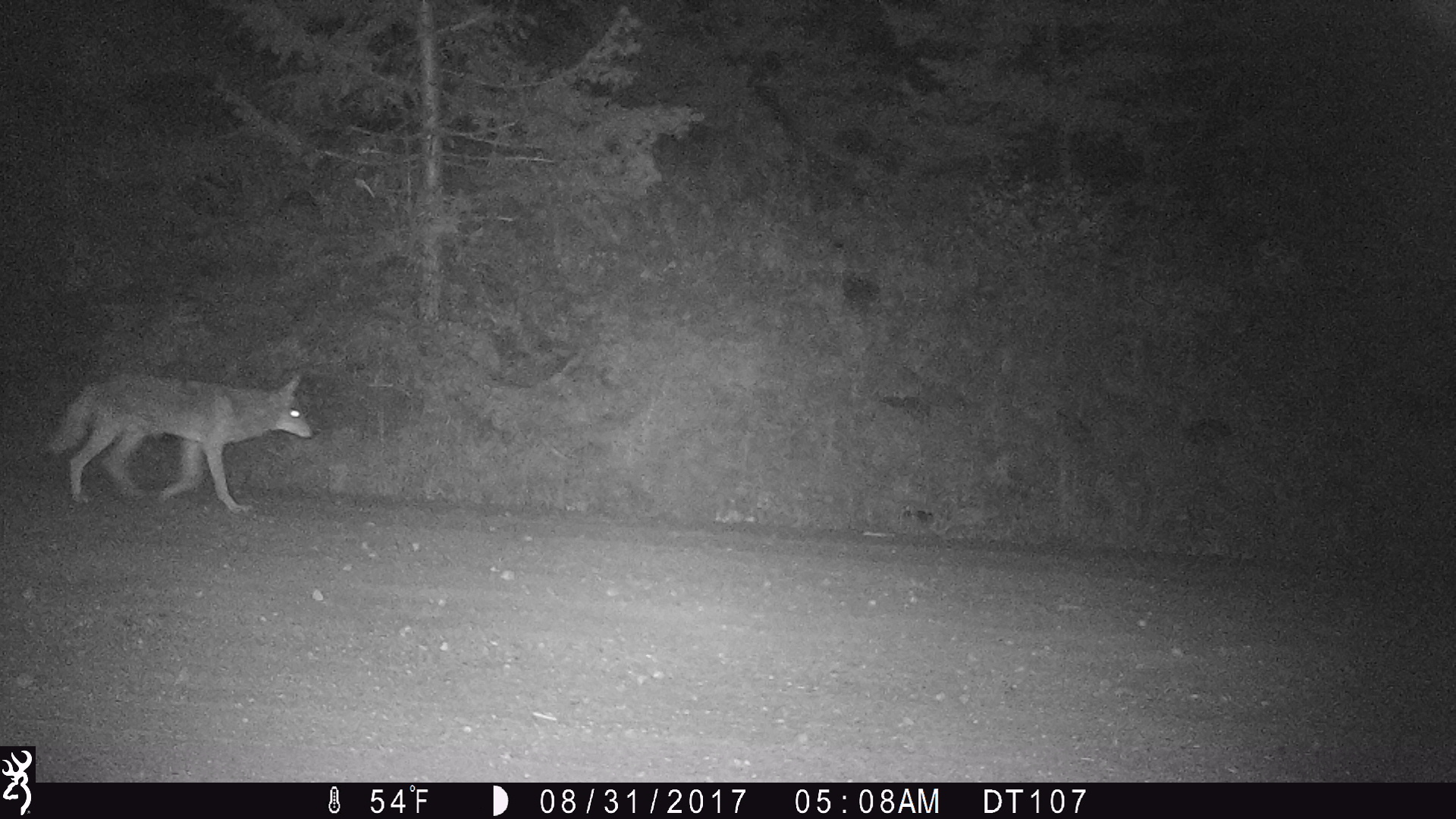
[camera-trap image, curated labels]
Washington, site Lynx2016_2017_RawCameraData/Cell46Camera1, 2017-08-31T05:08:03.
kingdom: Animalia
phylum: Chordata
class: Mammalia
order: Carnivora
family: Canidae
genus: Canis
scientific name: Canis latrans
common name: coyote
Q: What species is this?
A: Canis latrans (coyote).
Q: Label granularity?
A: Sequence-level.